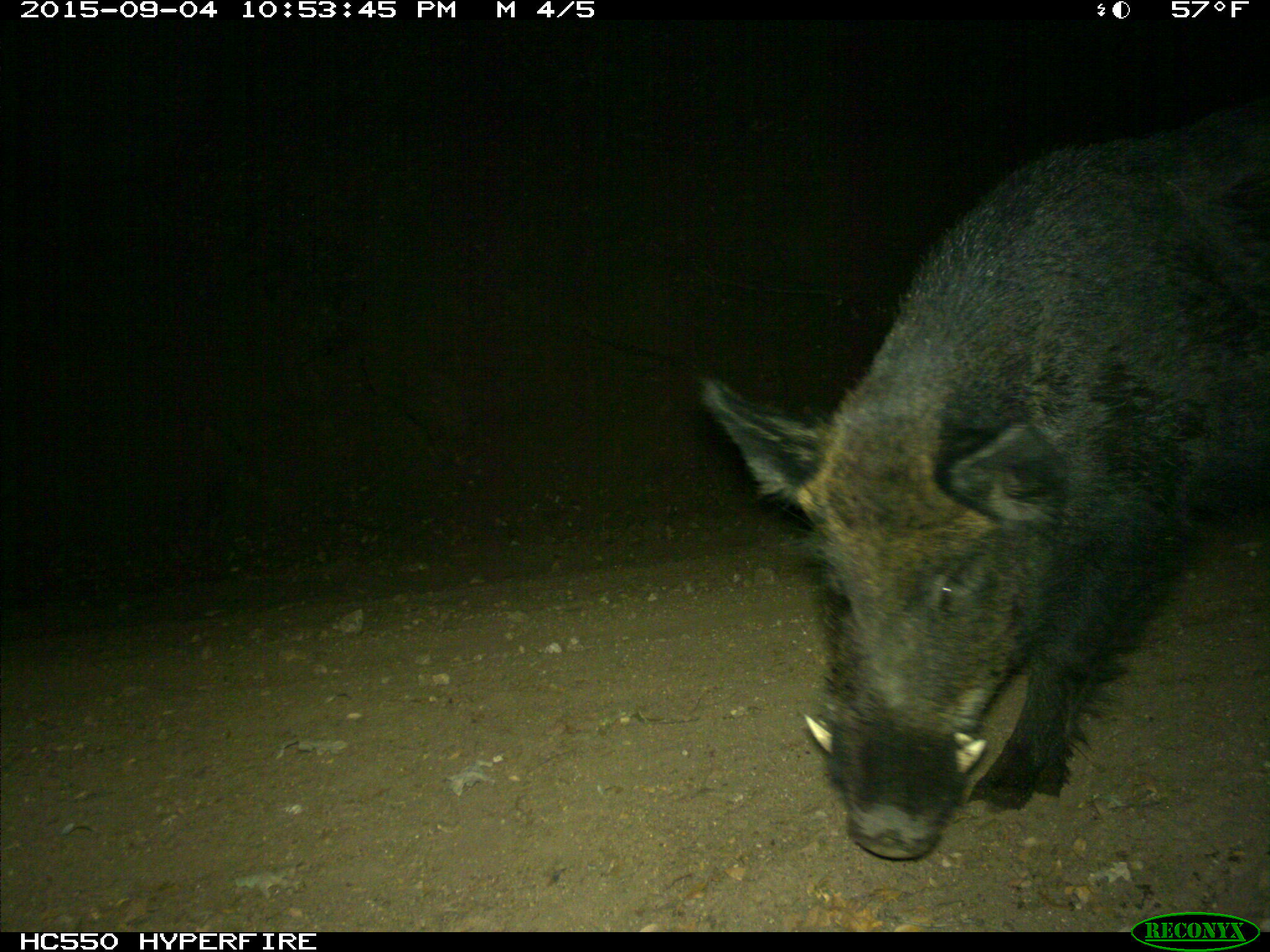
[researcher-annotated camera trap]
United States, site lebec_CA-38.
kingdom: Animalia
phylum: Chordata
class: Mammalia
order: Artiodactyla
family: Suidae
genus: Sus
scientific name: Sus scrofa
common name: wild boar